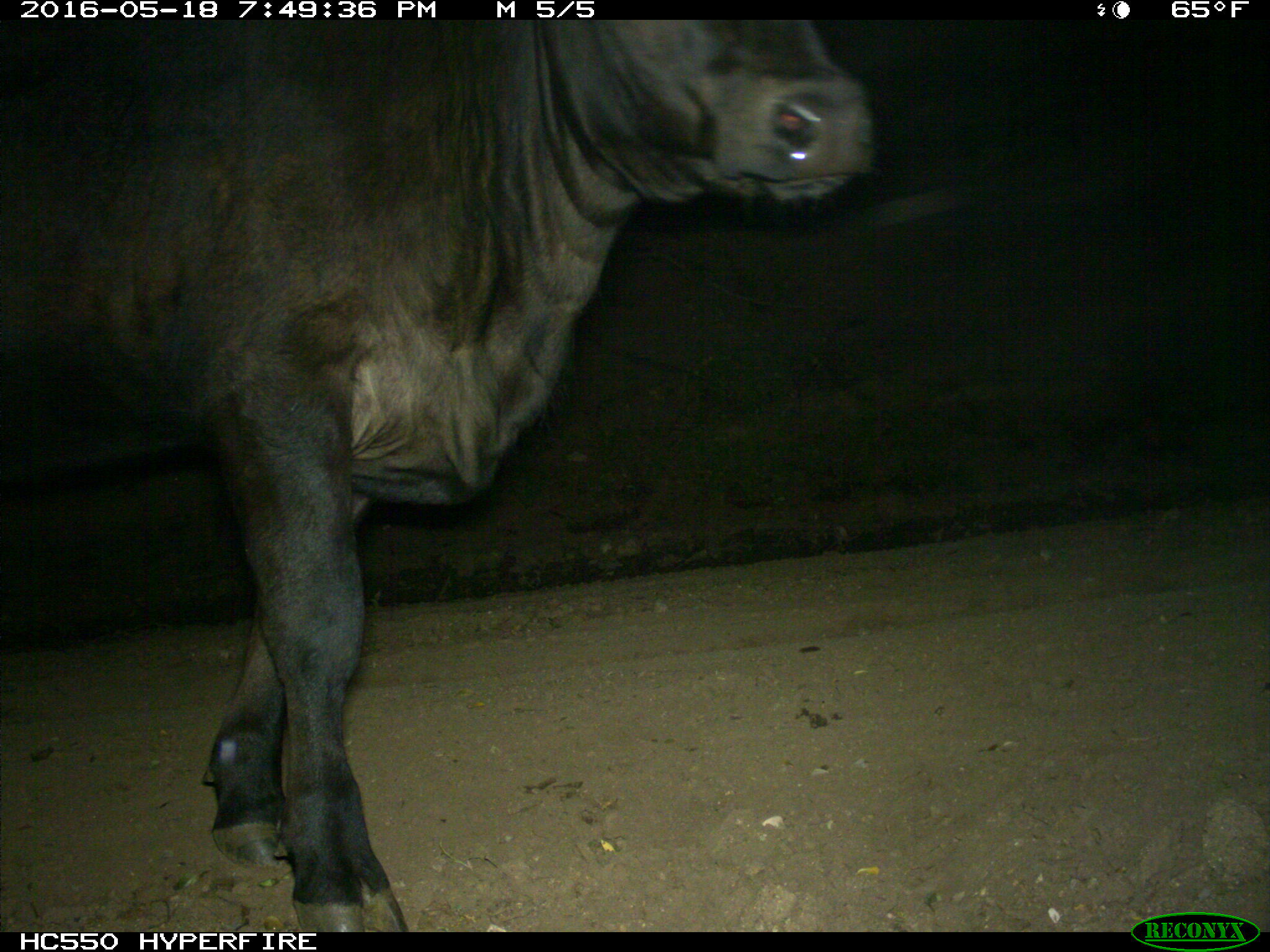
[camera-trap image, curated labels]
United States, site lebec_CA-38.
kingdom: Animalia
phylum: Chordata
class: Mammalia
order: Artiodactyla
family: Bovidae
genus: Bos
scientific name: Bos taurus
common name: domestic cow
Bos taurus (domestic cow).